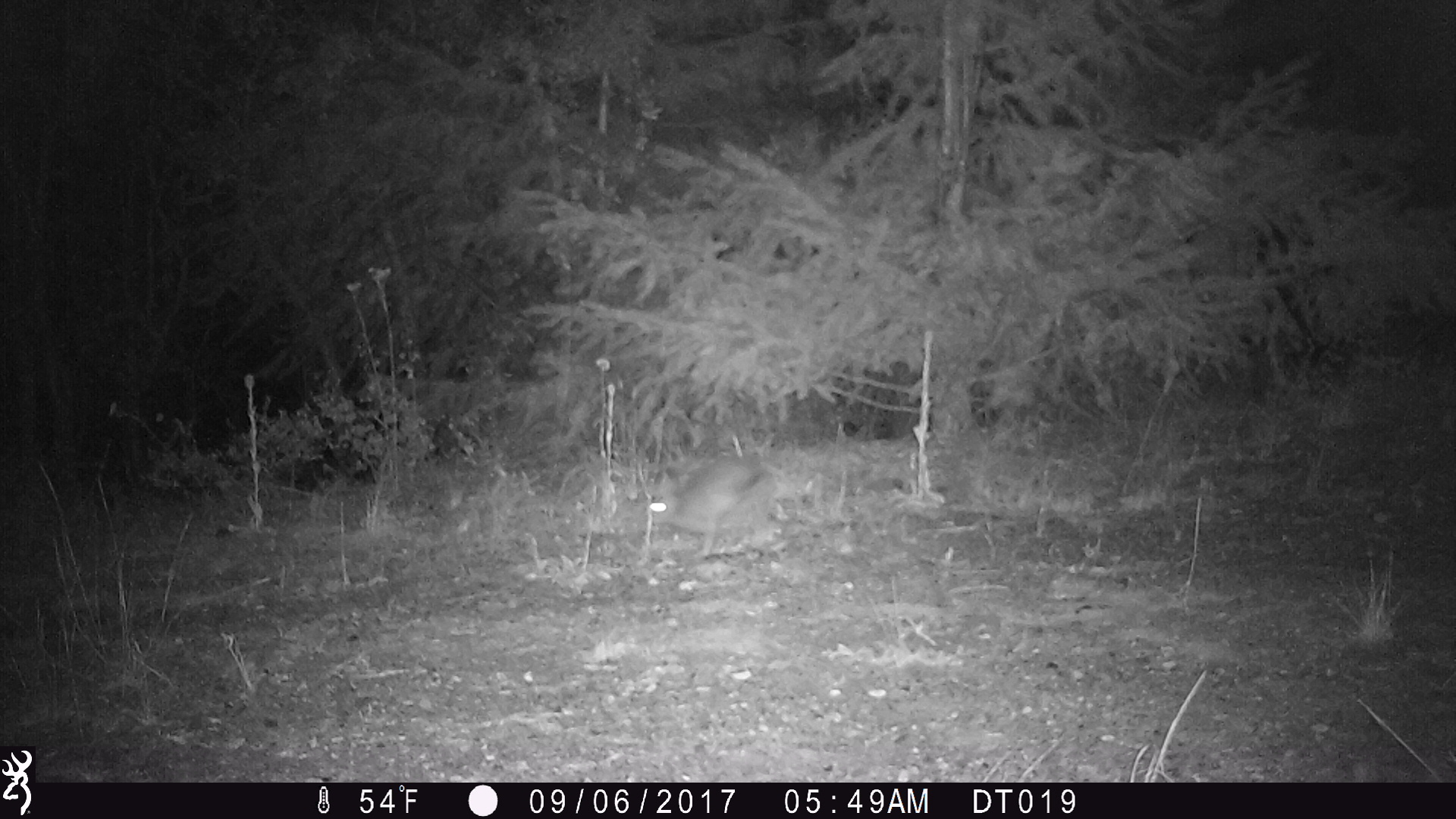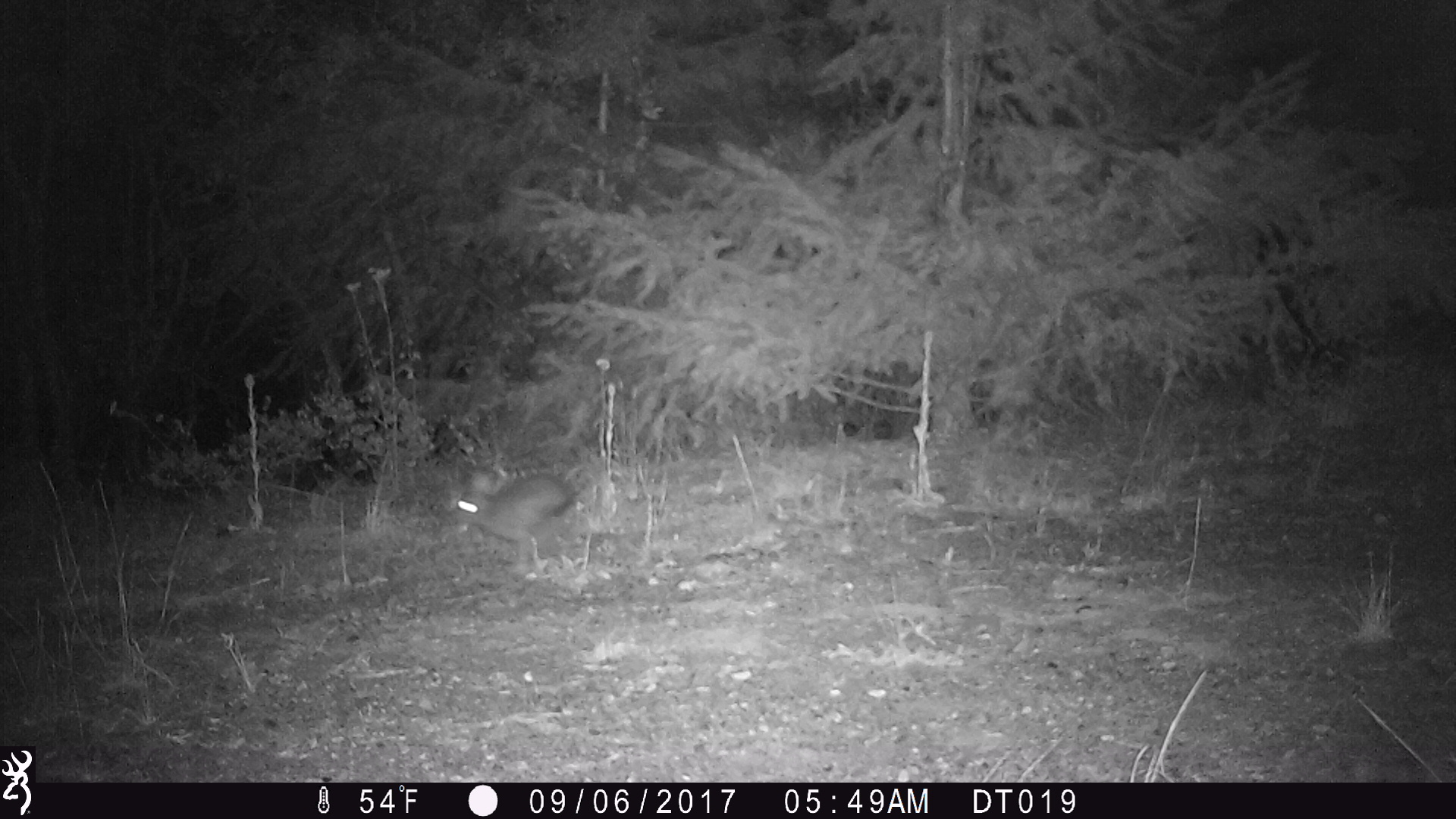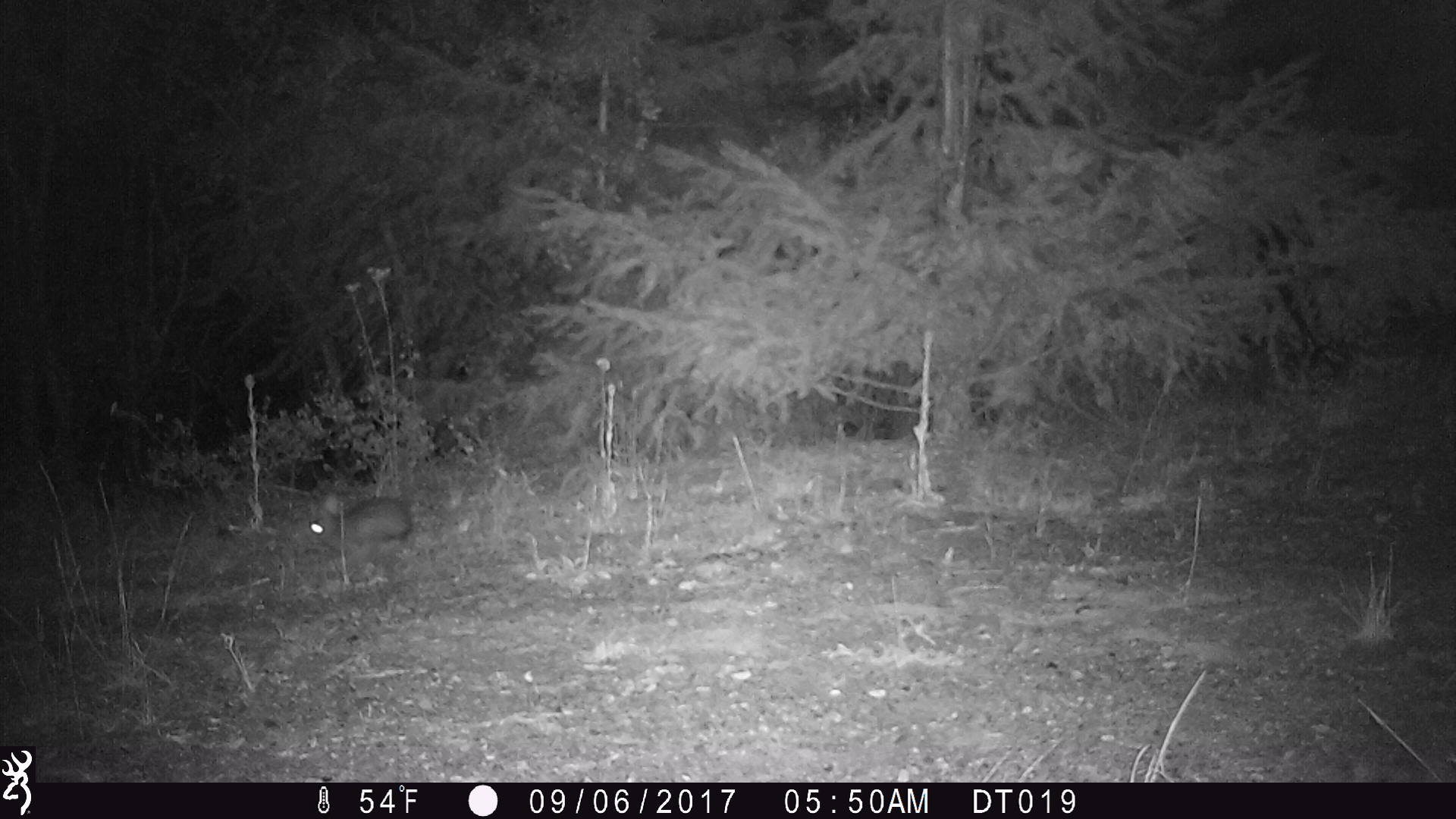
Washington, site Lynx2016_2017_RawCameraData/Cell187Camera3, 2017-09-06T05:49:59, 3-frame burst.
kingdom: Animalia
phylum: Chordata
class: Mammalia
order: Lagomorpha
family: Leporidae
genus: Lepus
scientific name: Lepus americanus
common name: snowshoe hare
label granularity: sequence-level